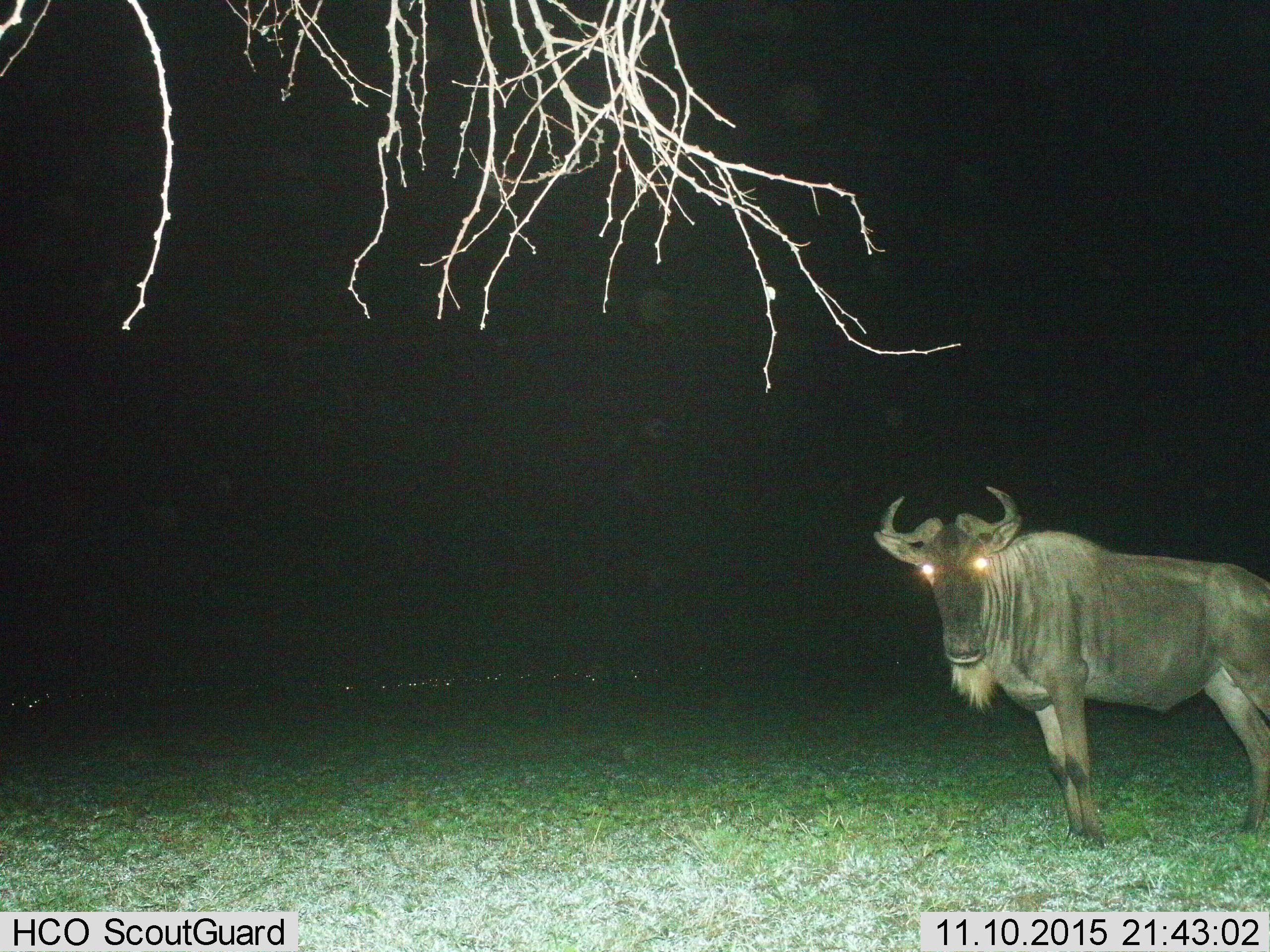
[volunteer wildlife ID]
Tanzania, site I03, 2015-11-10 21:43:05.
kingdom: Animalia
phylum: Chordata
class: Mammalia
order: Artiodactyla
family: Bovidae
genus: Connochaetes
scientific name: Connochaetes taurinus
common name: blue wildebeest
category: wildebeest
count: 1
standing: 78%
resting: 0%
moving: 11%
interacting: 22%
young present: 0%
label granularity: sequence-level